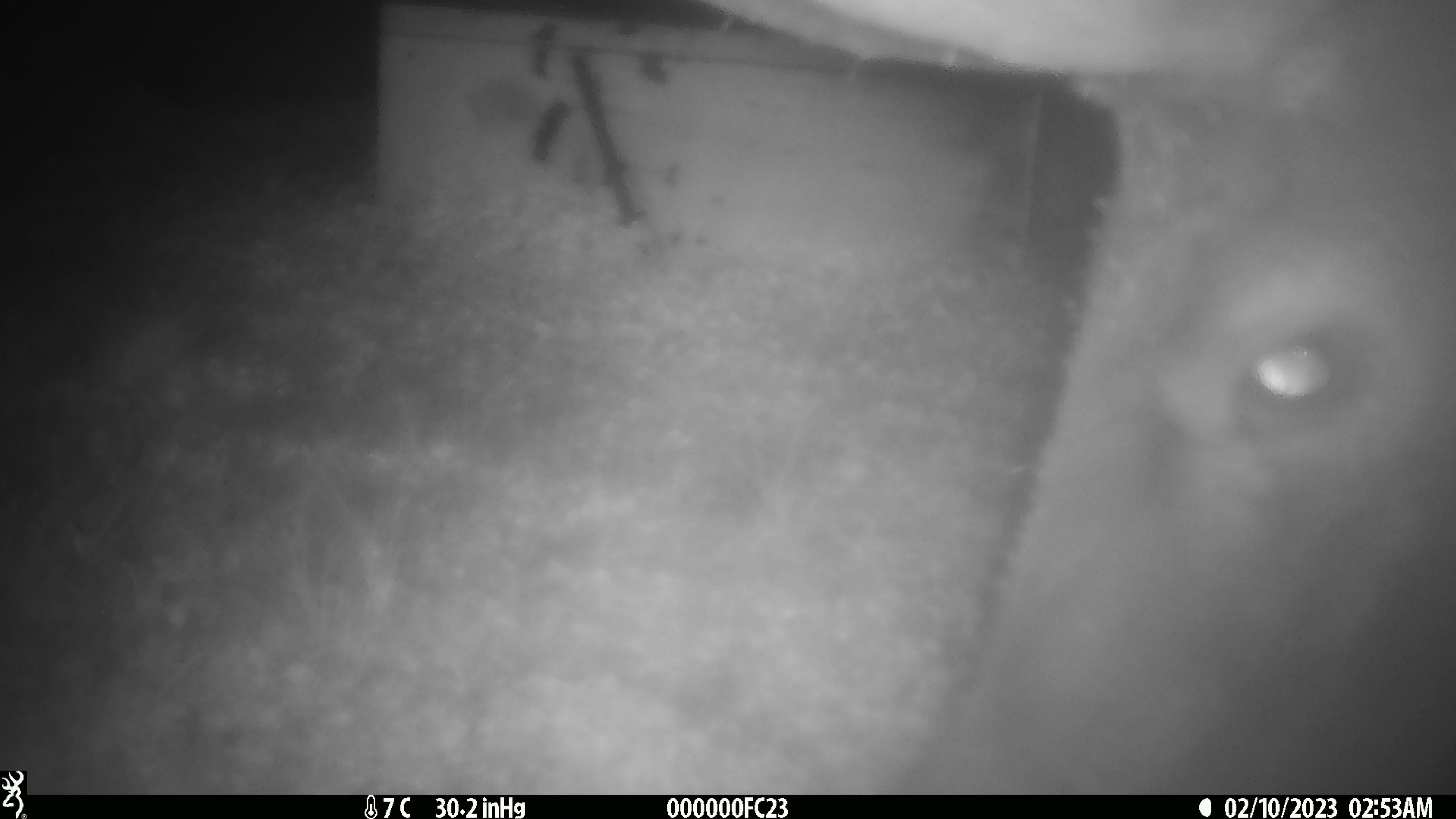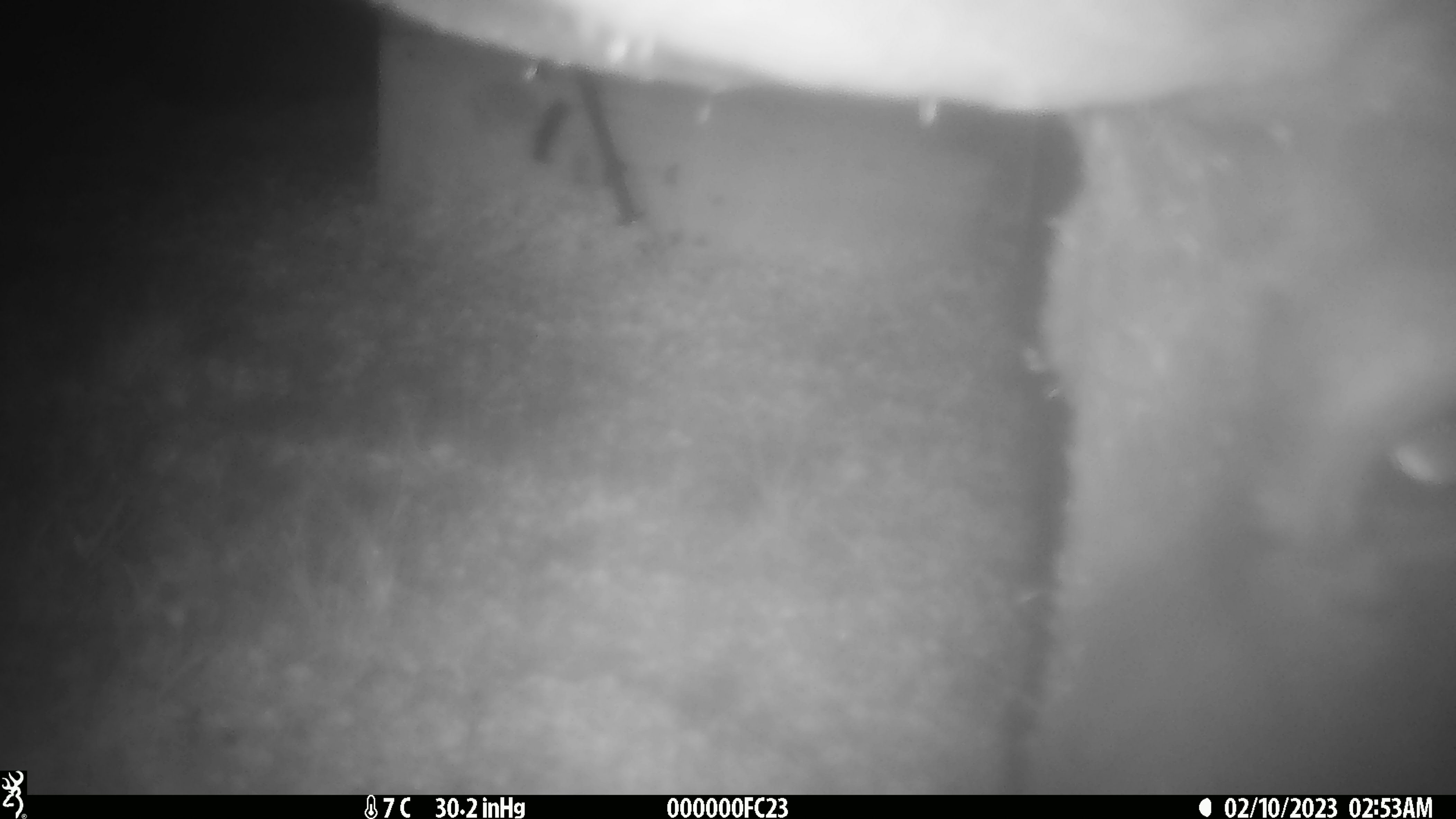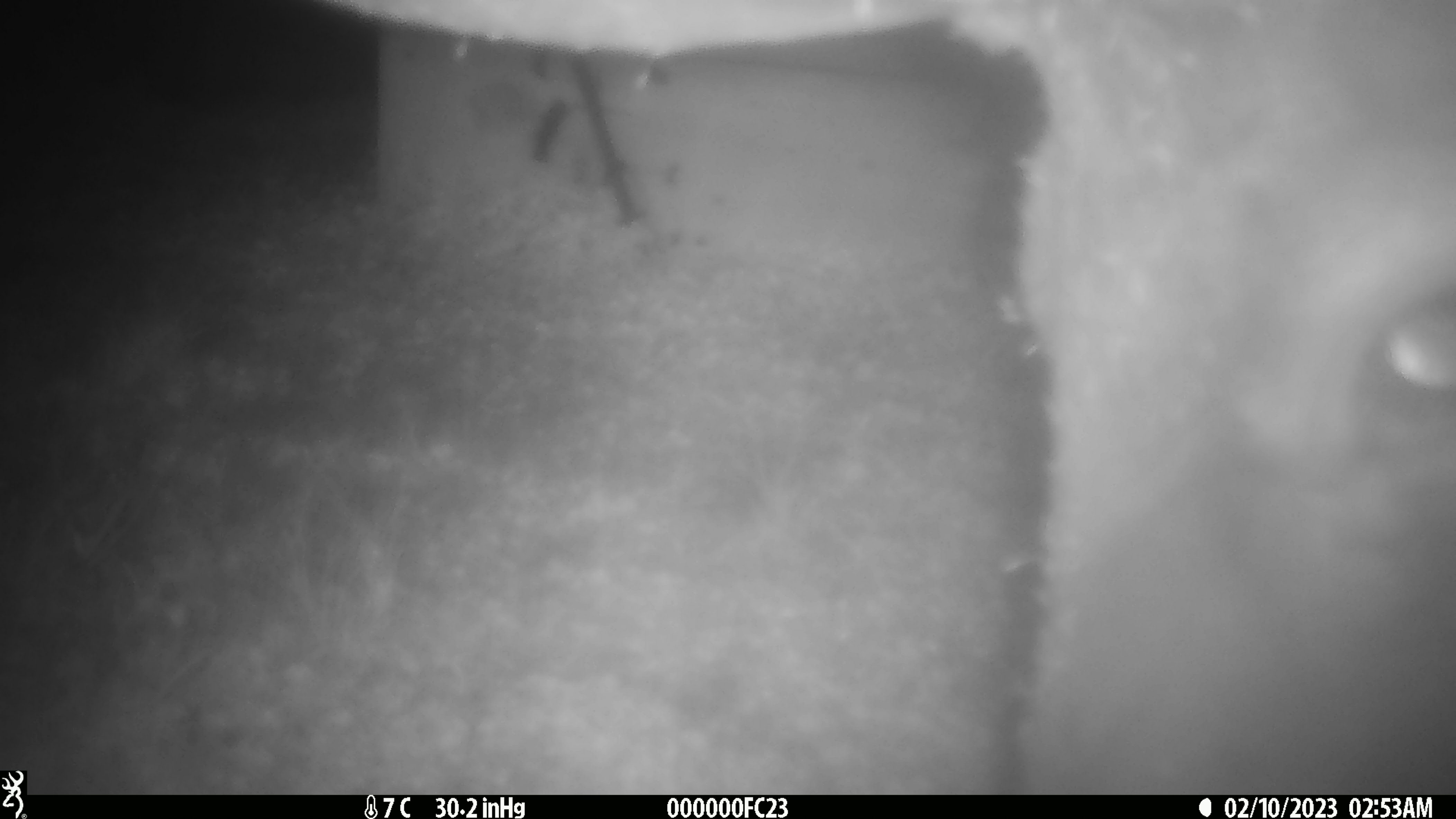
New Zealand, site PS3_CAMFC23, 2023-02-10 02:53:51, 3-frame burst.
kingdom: Animalia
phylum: Chordata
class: Mammalia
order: Artiodactyla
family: Cervidae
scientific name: Cervidae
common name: deer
Deer (Cervidae).